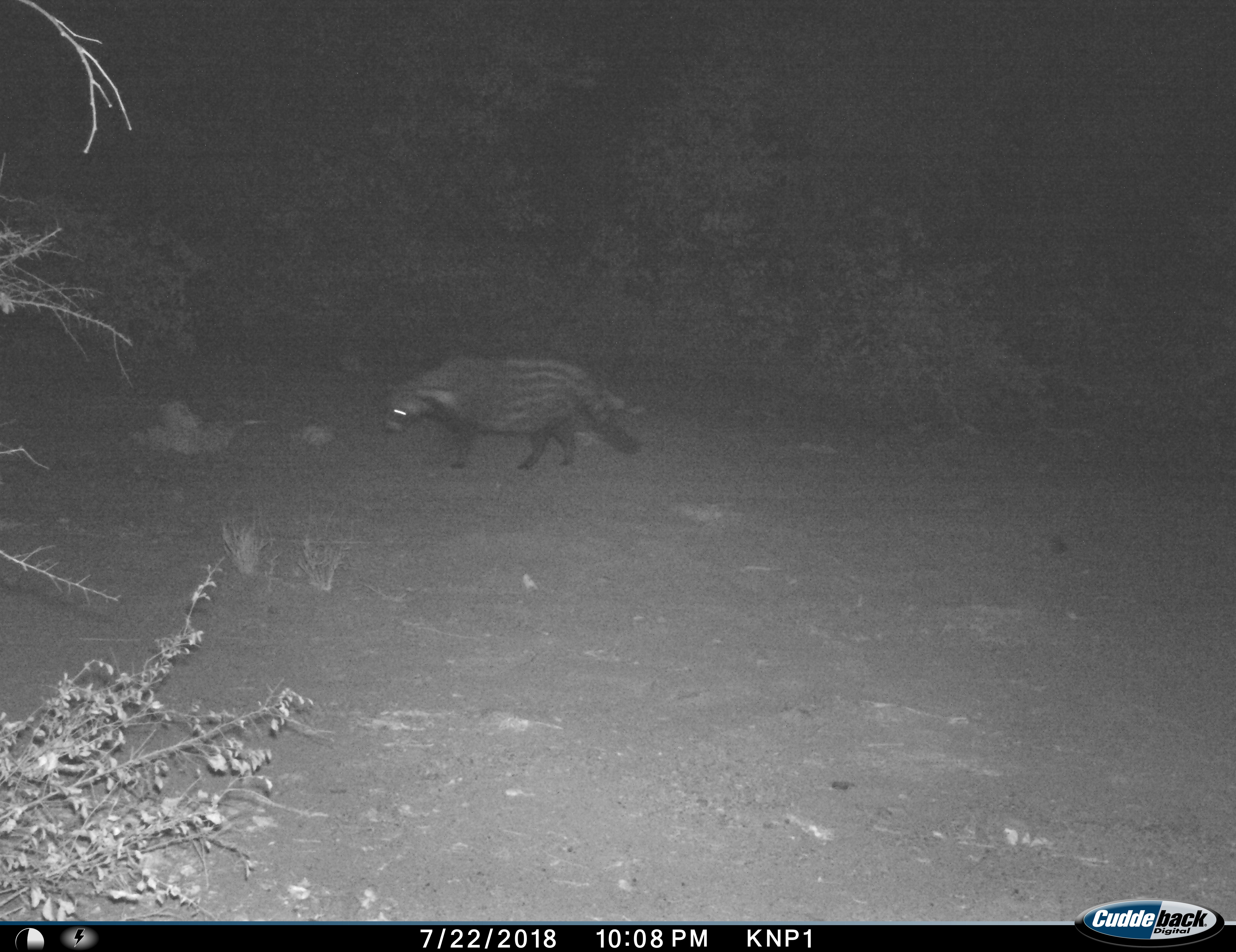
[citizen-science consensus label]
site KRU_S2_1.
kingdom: Animalia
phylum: Chordata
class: Mammalia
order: Carnivora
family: Viverridae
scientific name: Viverridae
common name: civet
Civet (Viverridae), count 1. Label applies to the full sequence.